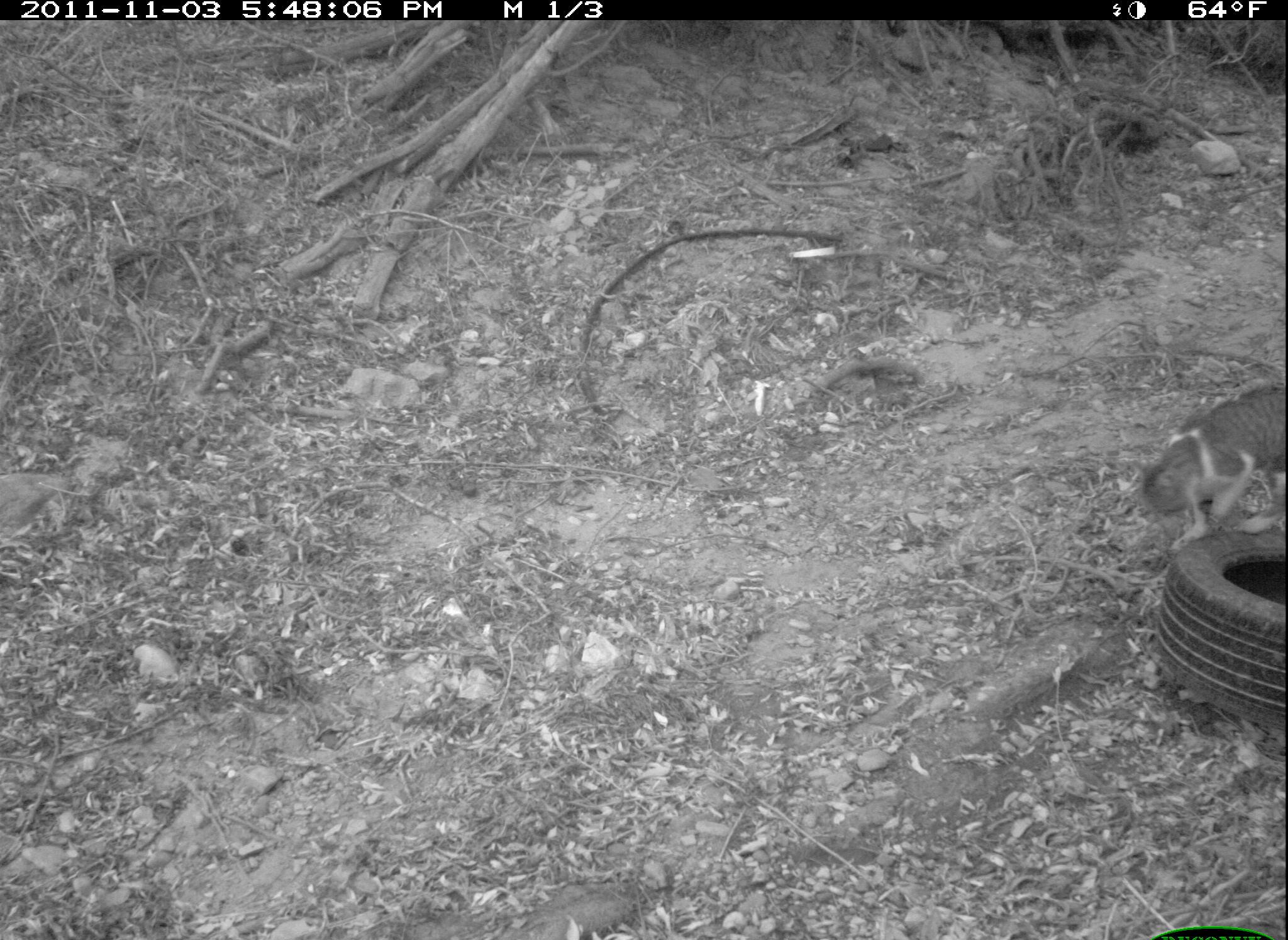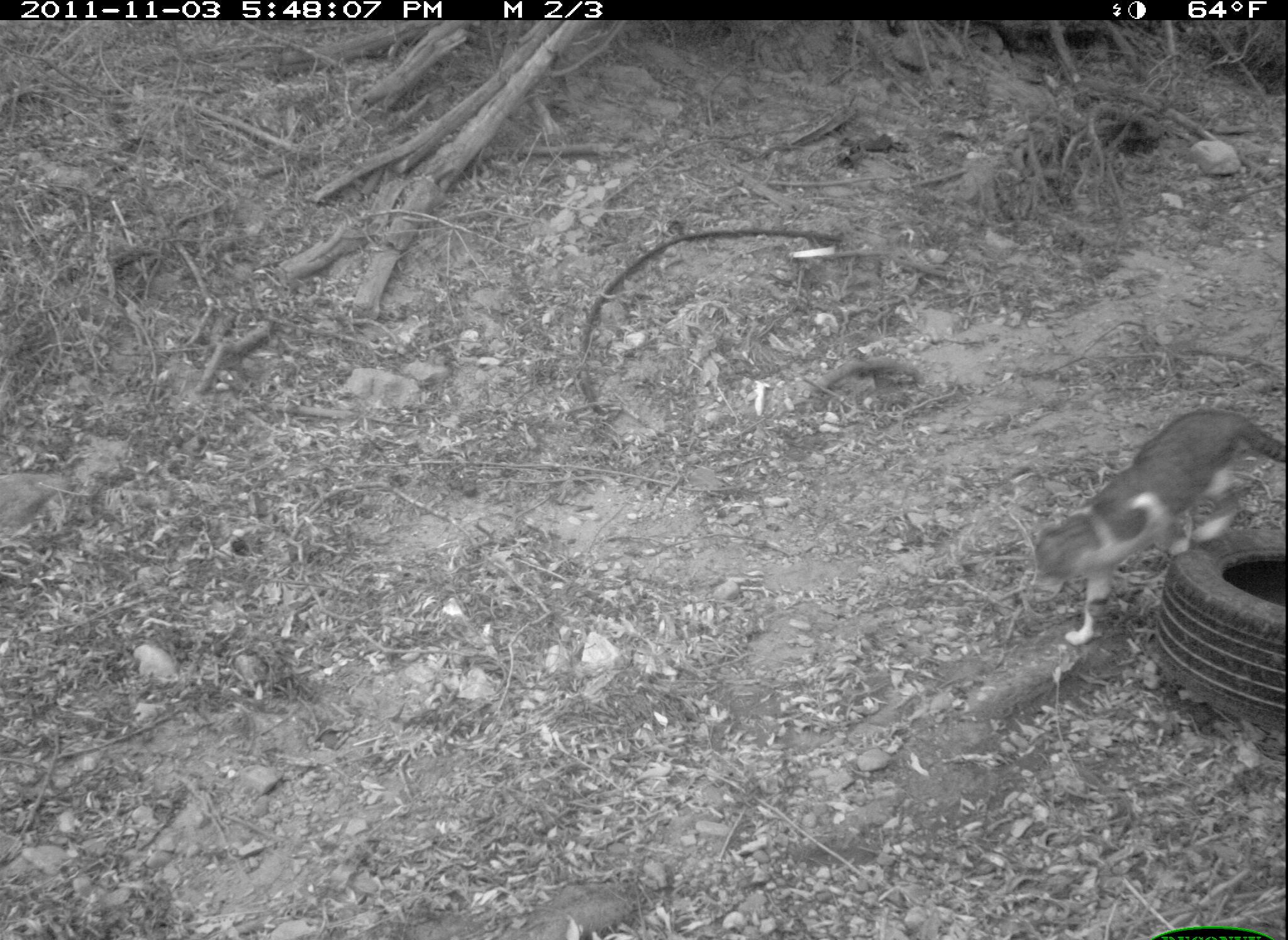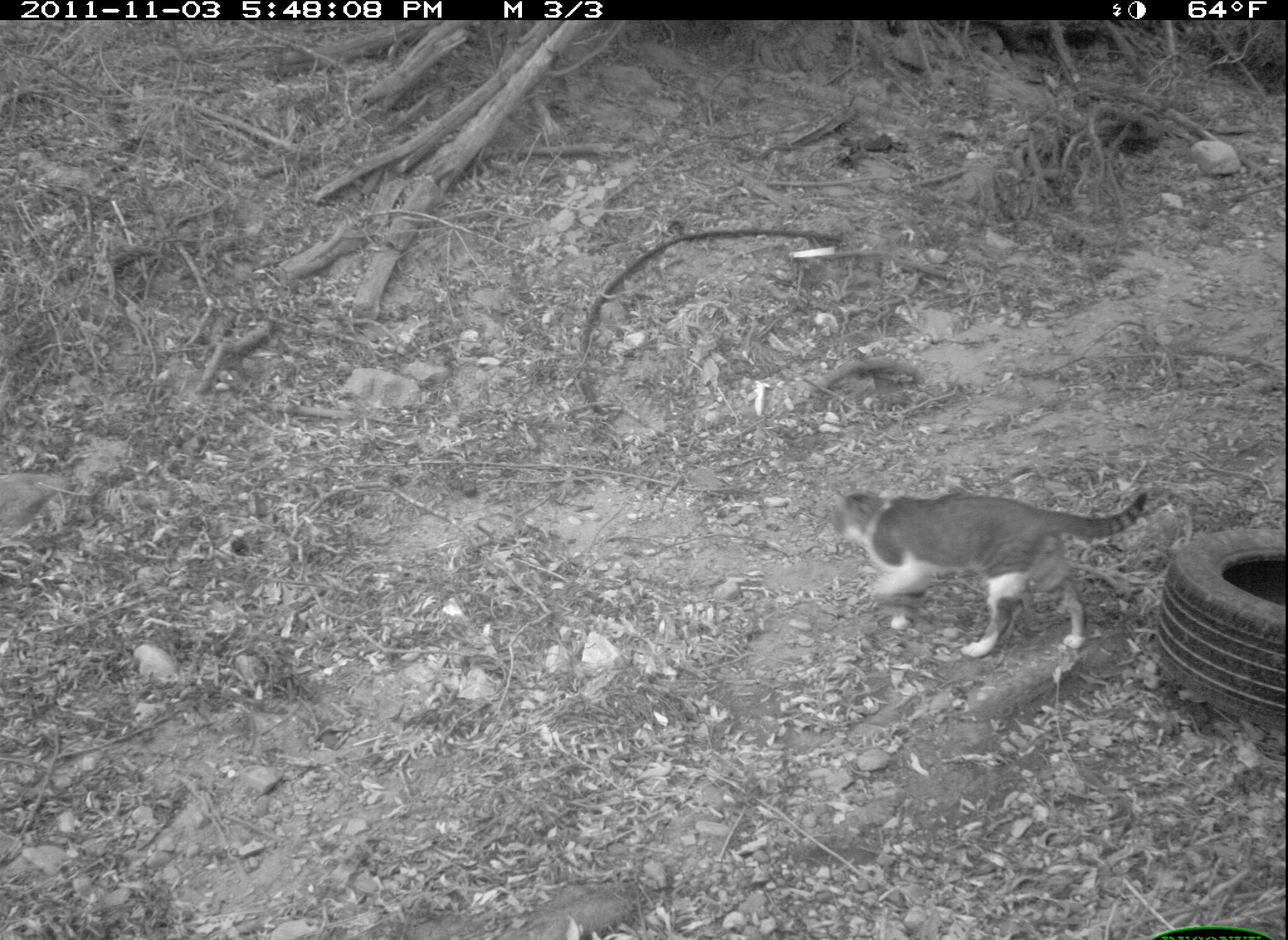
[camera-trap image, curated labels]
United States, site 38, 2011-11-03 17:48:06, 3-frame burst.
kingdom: Animalia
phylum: Chordata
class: Mammalia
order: Carnivora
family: Felidae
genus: Felis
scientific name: Felis catus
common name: cat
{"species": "cat (Felis catus)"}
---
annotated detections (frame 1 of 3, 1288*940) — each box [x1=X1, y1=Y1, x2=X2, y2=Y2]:
cat: [x1=1122, y1=362, x2=1285, y2=549]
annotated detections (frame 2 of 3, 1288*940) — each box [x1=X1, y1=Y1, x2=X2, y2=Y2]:
cat: [x1=995, y1=387, x2=1282, y2=680]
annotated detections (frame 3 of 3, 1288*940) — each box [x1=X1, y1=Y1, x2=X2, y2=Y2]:
cat: [x1=816, y1=457, x2=1169, y2=672]